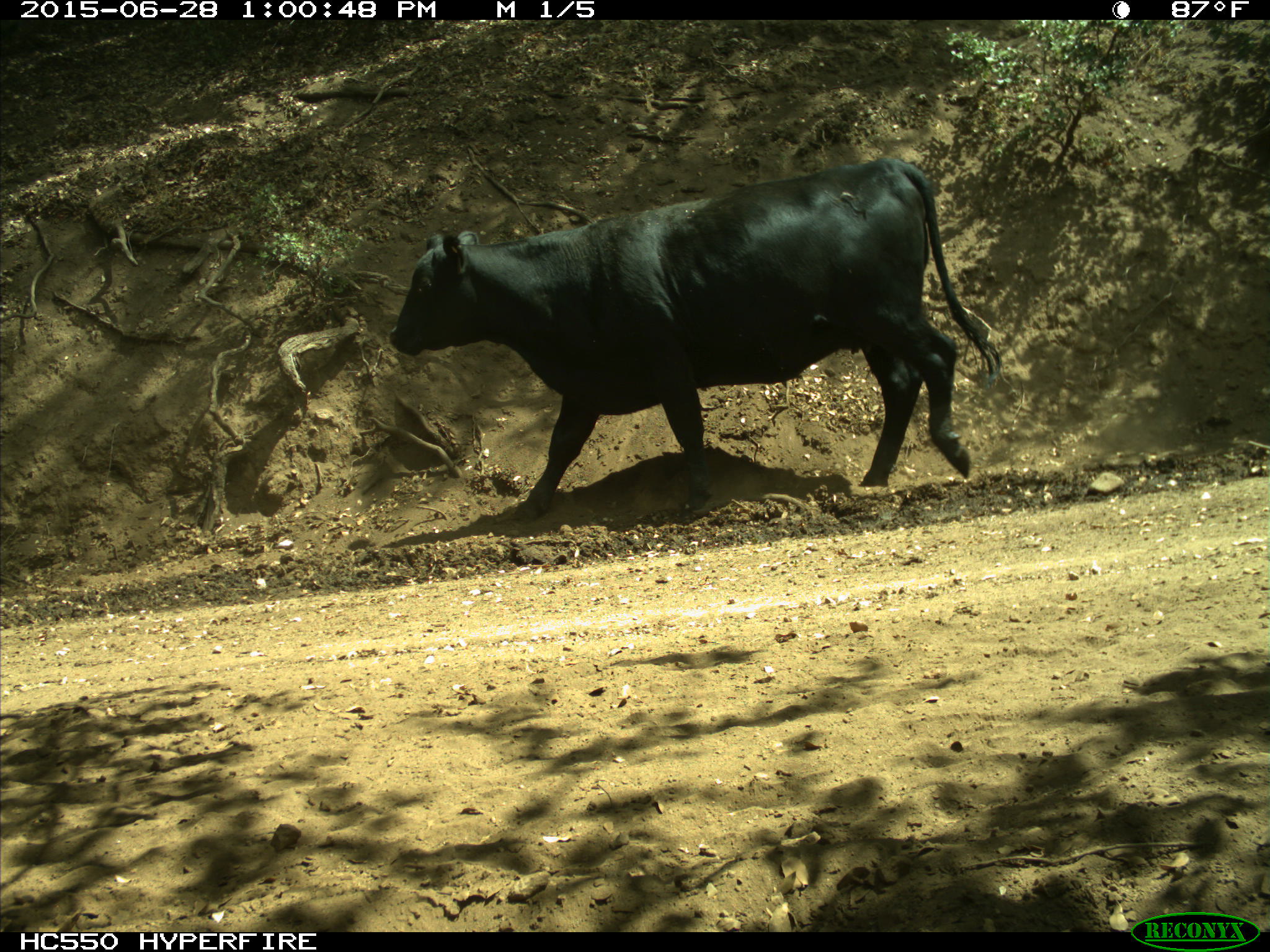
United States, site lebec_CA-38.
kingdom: Animalia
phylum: Chordata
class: Mammalia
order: Artiodactyla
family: Bovidae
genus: Bos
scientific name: Bos taurus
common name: domestic cow